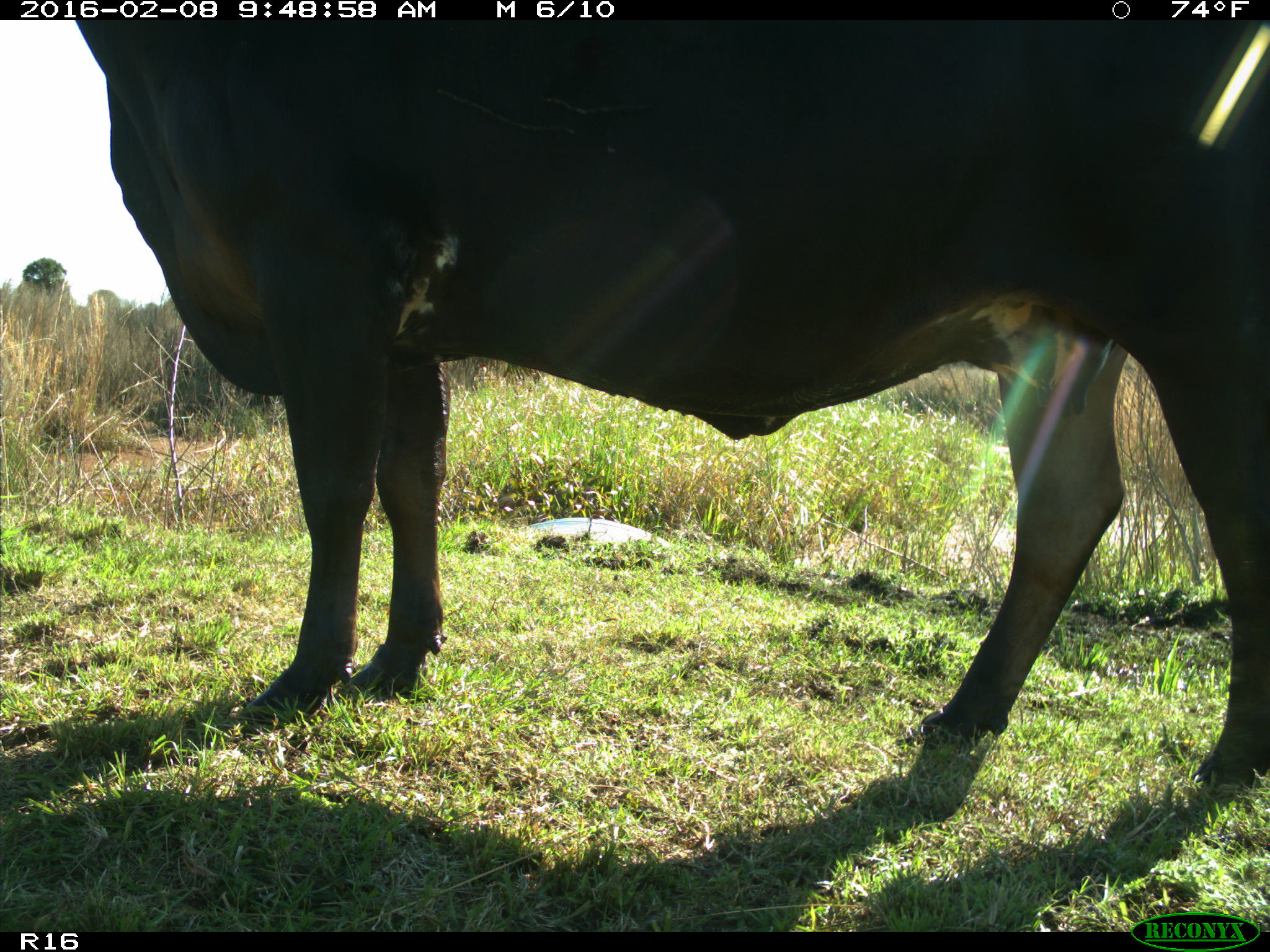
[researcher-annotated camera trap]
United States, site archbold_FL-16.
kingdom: Animalia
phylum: Chordata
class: Mammalia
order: Artiodactyla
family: Bovidae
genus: Bos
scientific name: Bos taurus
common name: domestic cow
Bos taurus (domestic cow).